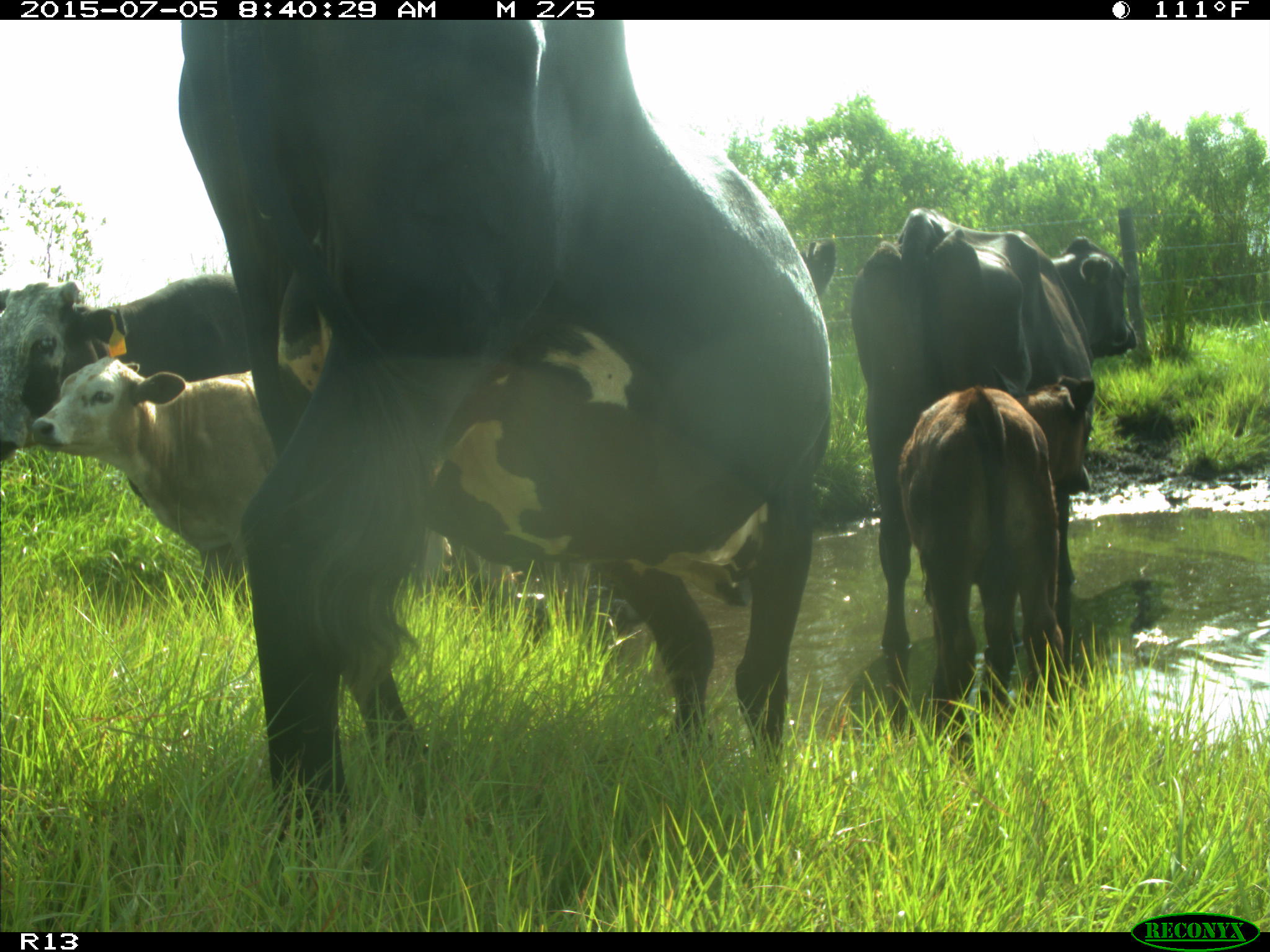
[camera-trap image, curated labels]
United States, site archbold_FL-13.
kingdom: Animalia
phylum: Chordata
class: Mammalia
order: Artiodactyla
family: Bovidae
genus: Bos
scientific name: Bos taurus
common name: domestic cow